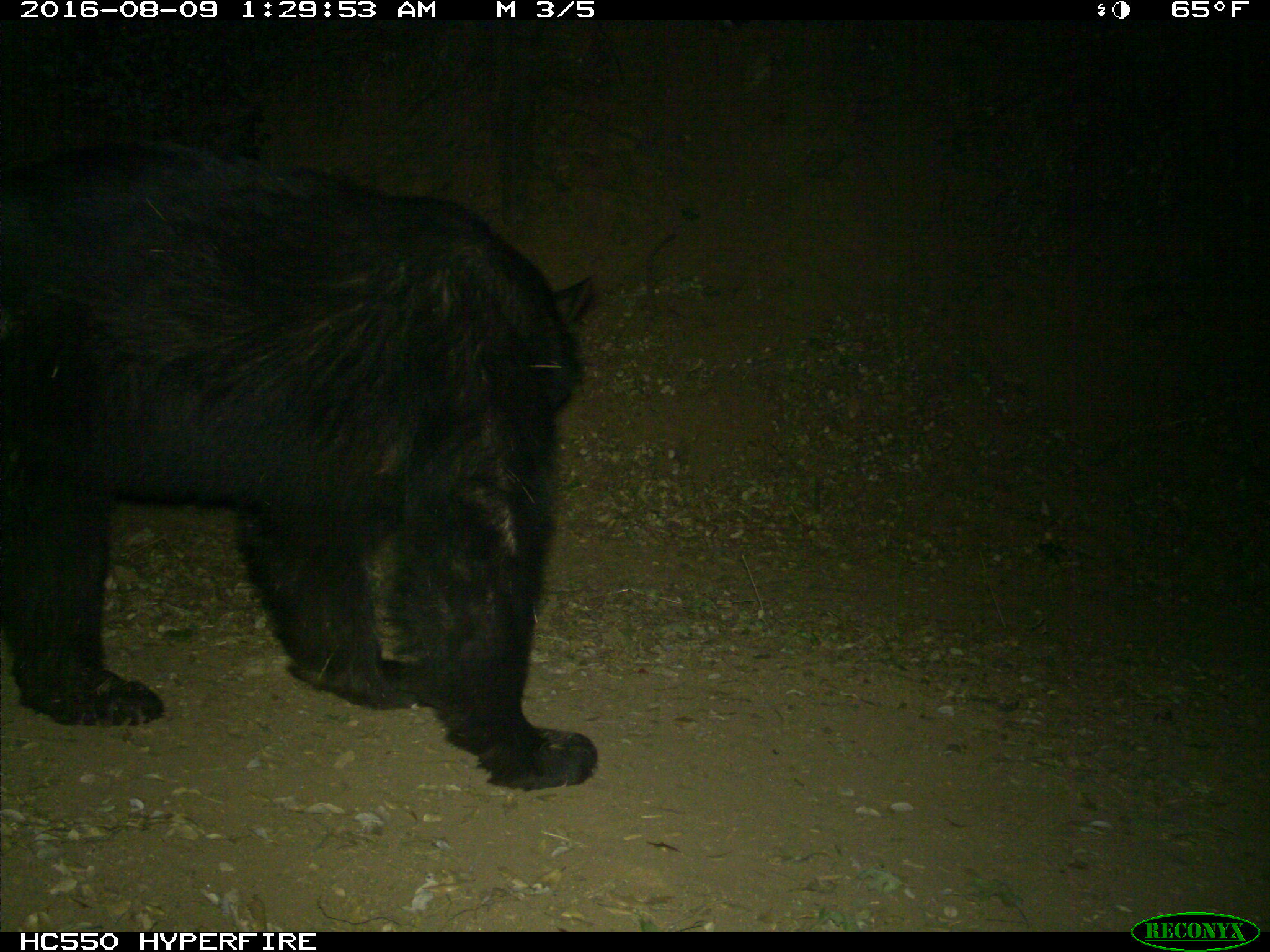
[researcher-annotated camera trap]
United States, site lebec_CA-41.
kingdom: Animalia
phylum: Chordata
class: Mammalia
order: Carnivora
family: Ursidae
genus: Ursus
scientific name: Ursus americanus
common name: american black bear